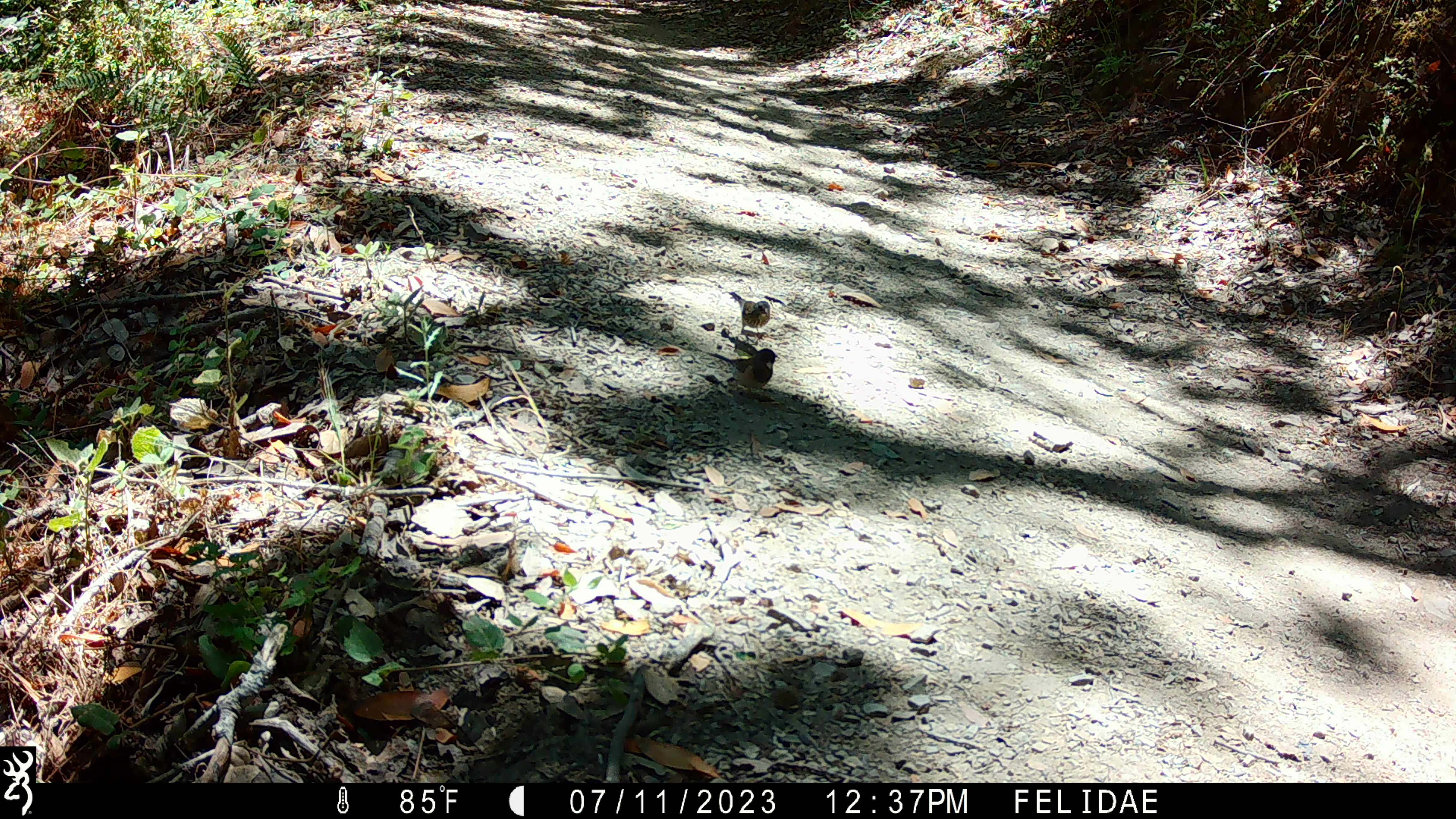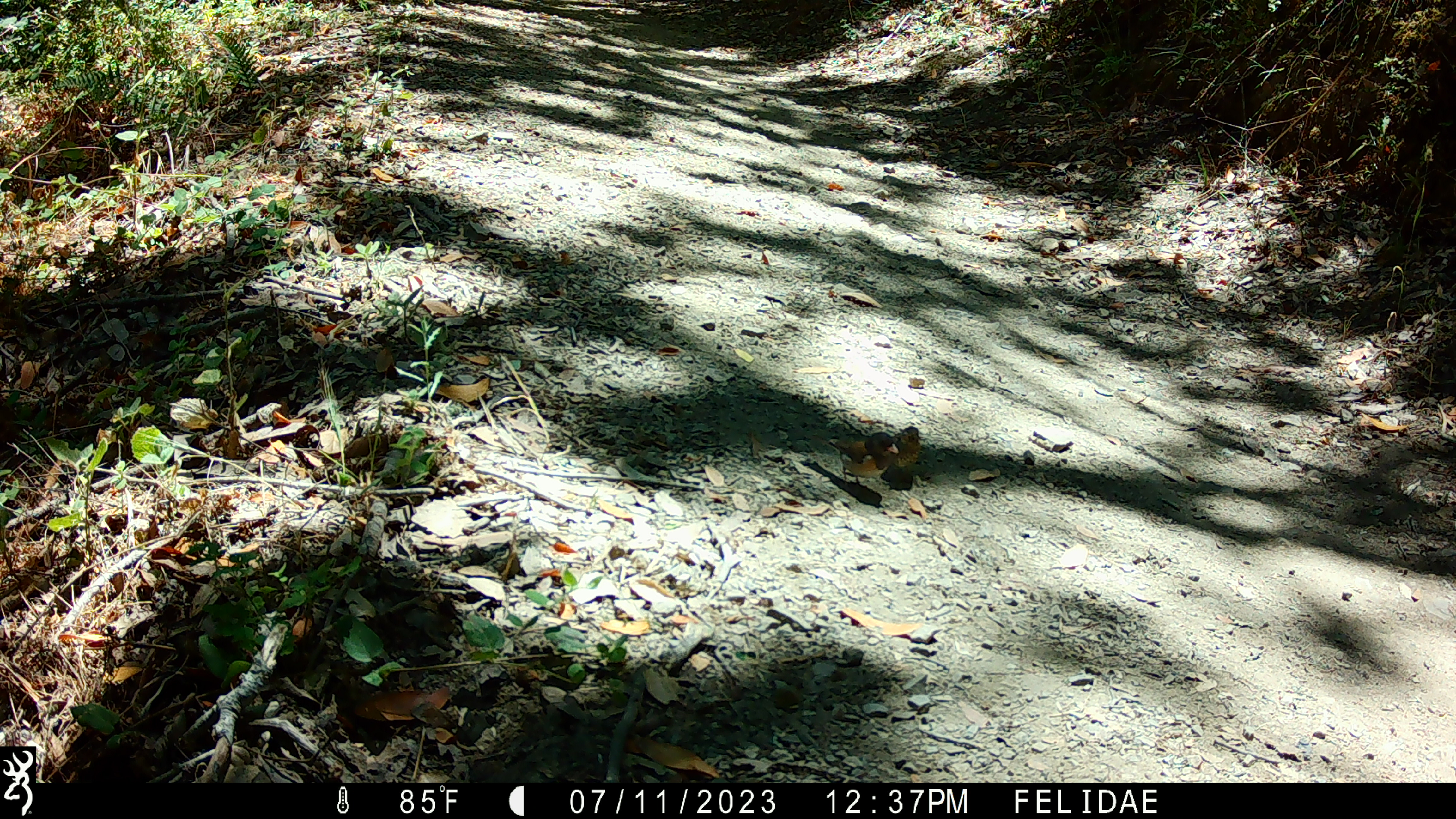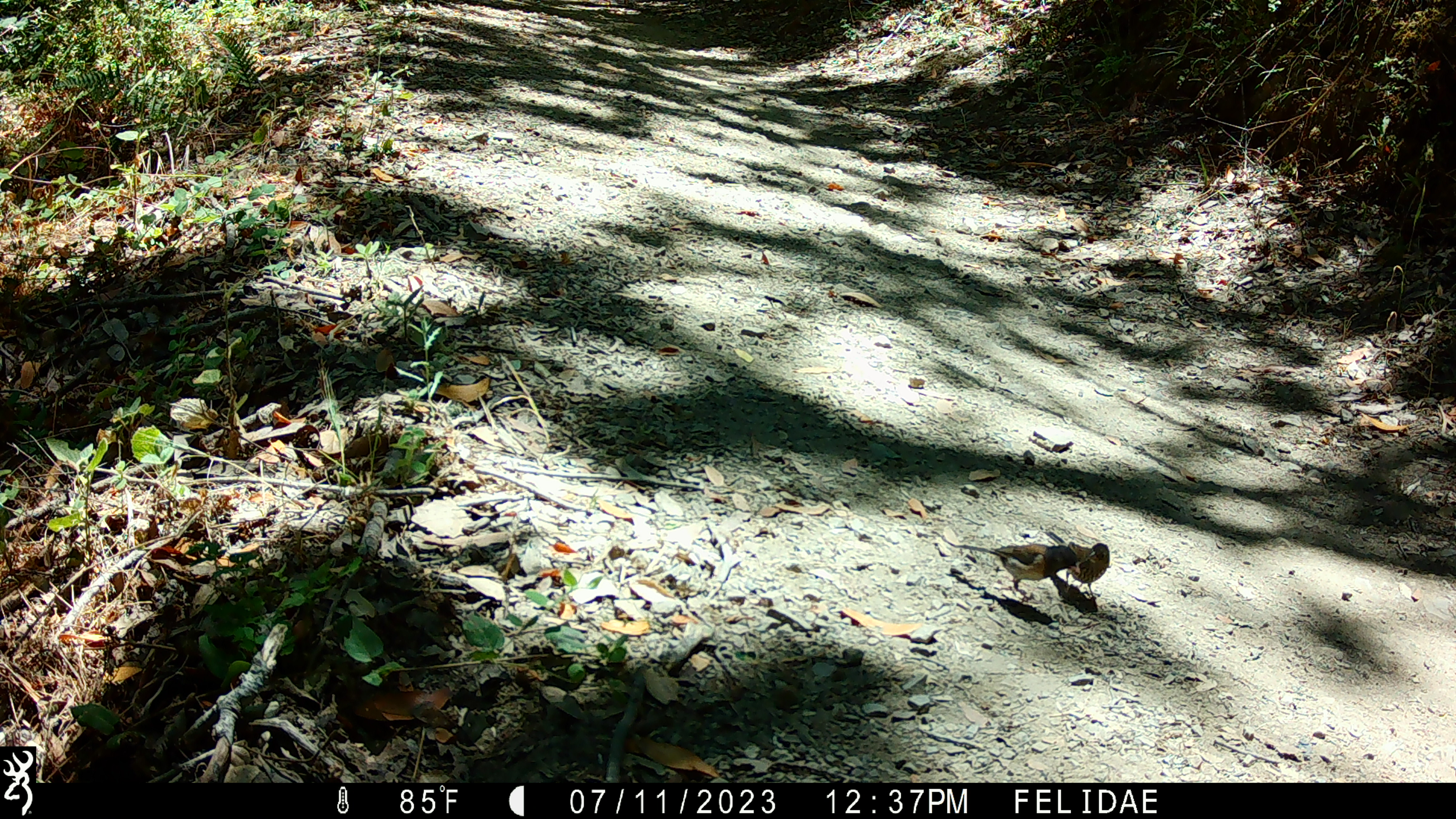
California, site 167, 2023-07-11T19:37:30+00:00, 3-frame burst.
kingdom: Animalia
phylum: Chordata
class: Aves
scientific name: Aves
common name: bird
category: unknown bird